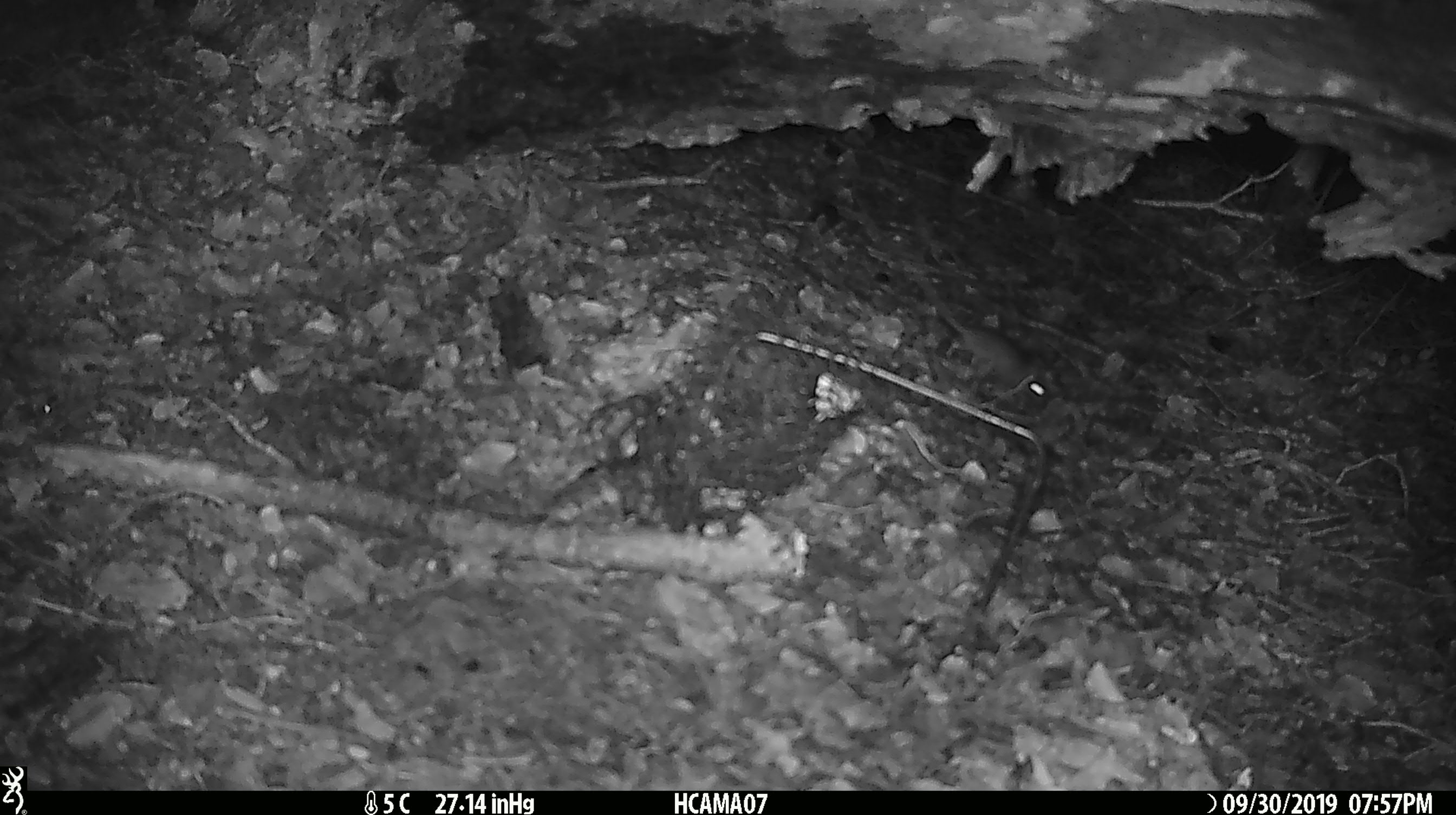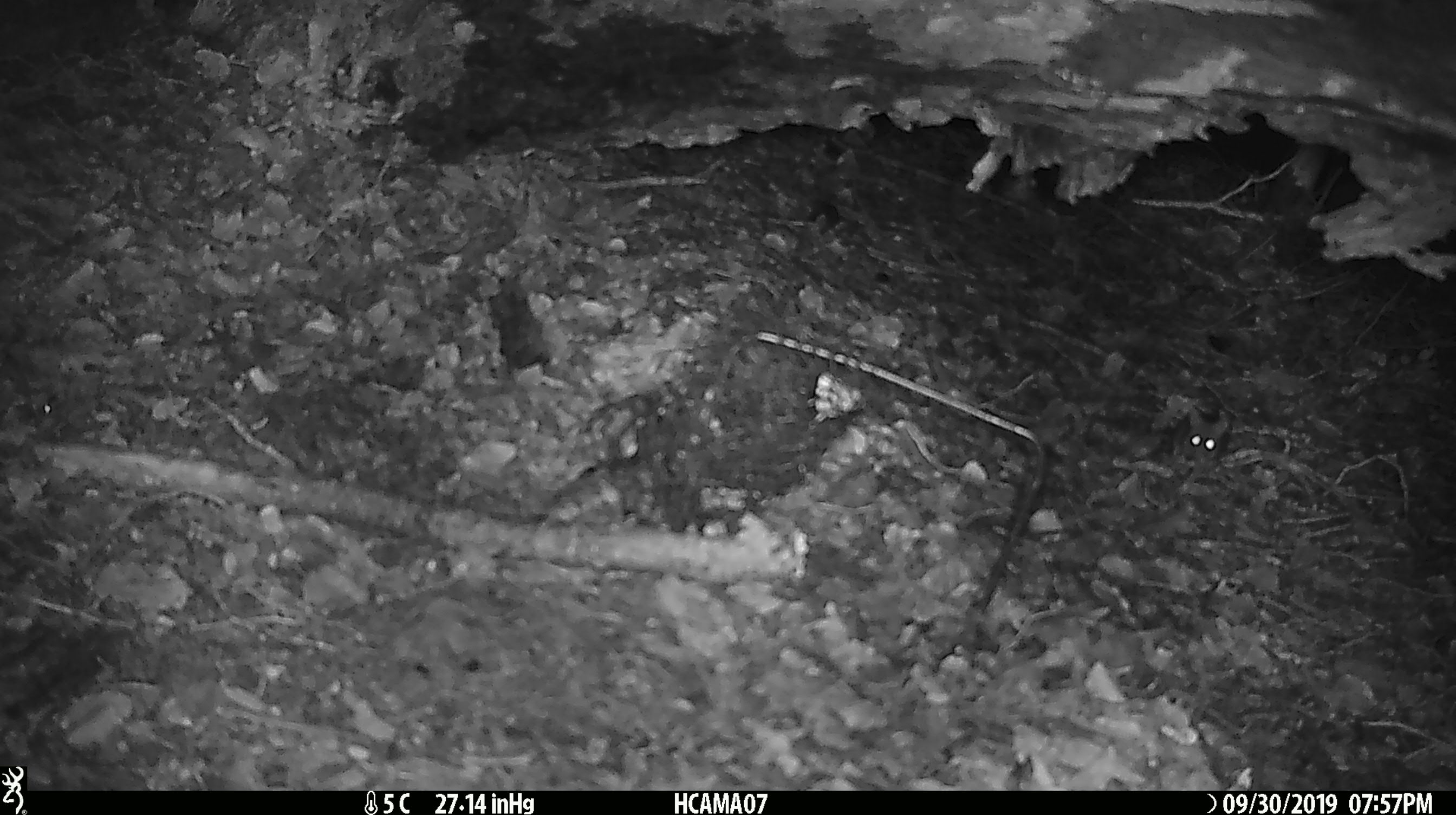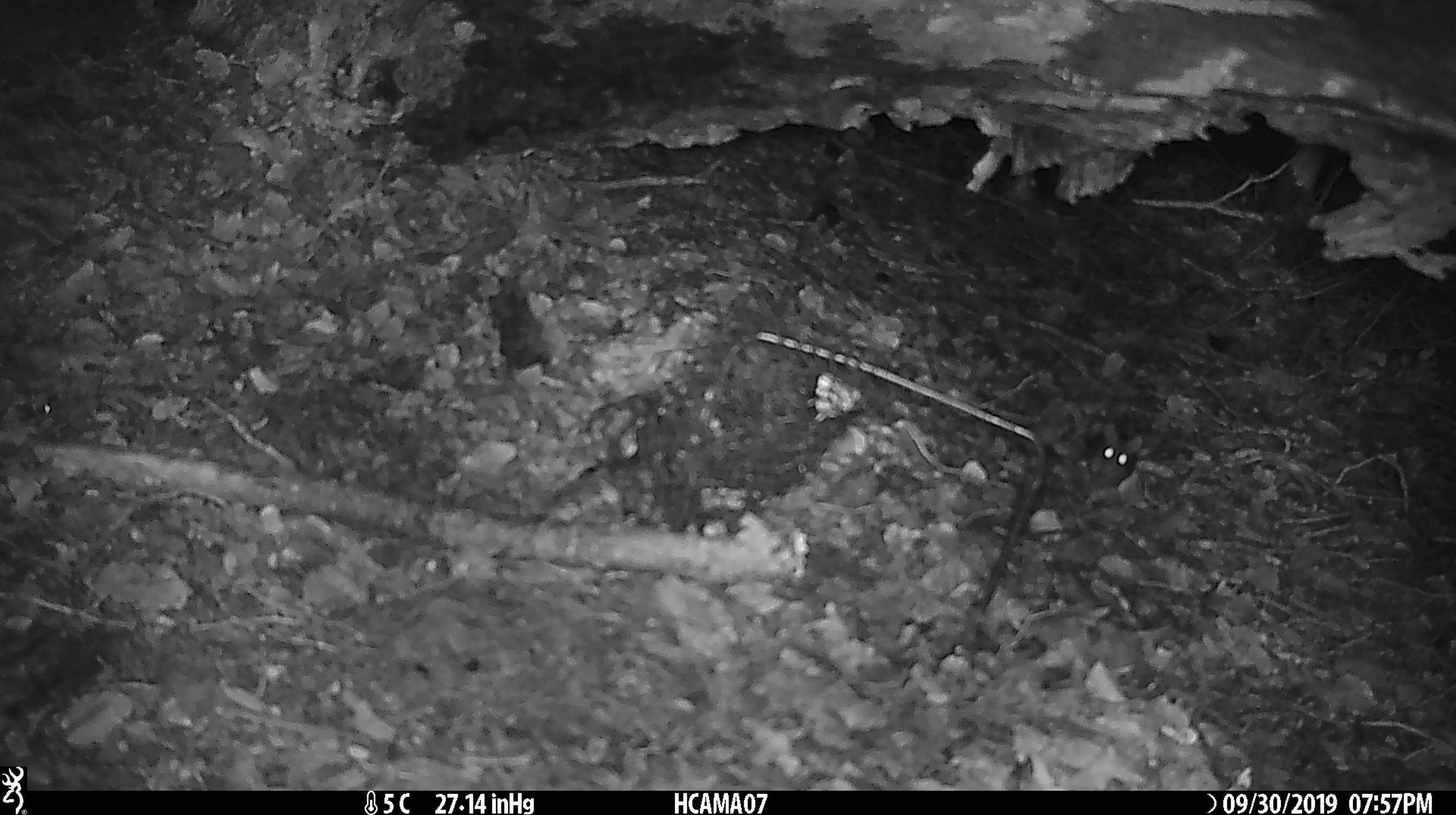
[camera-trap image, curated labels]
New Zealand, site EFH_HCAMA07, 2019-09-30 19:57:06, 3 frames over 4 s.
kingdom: Animalia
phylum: Chordata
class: Mammalia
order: Rodentia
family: Muridae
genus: Mus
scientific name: Mus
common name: mouse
Mouse (Mus).